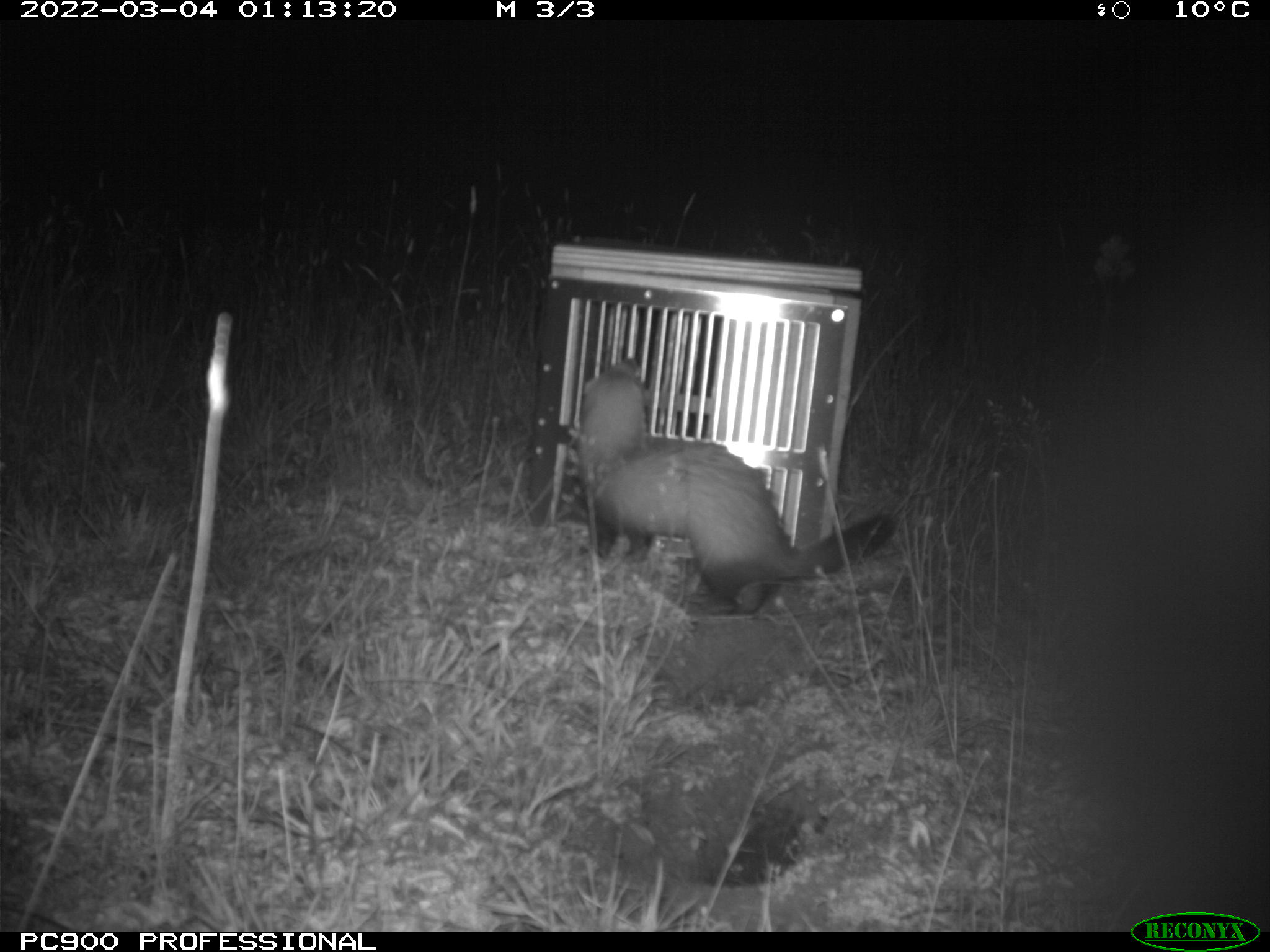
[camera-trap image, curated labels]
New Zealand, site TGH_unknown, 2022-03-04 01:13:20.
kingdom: Animalia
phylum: Chordata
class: Mammalia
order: Carnivora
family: Mustelidae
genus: Mustela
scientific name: Mustela furo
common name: ferret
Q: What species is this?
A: Ferret (Mustela furo).